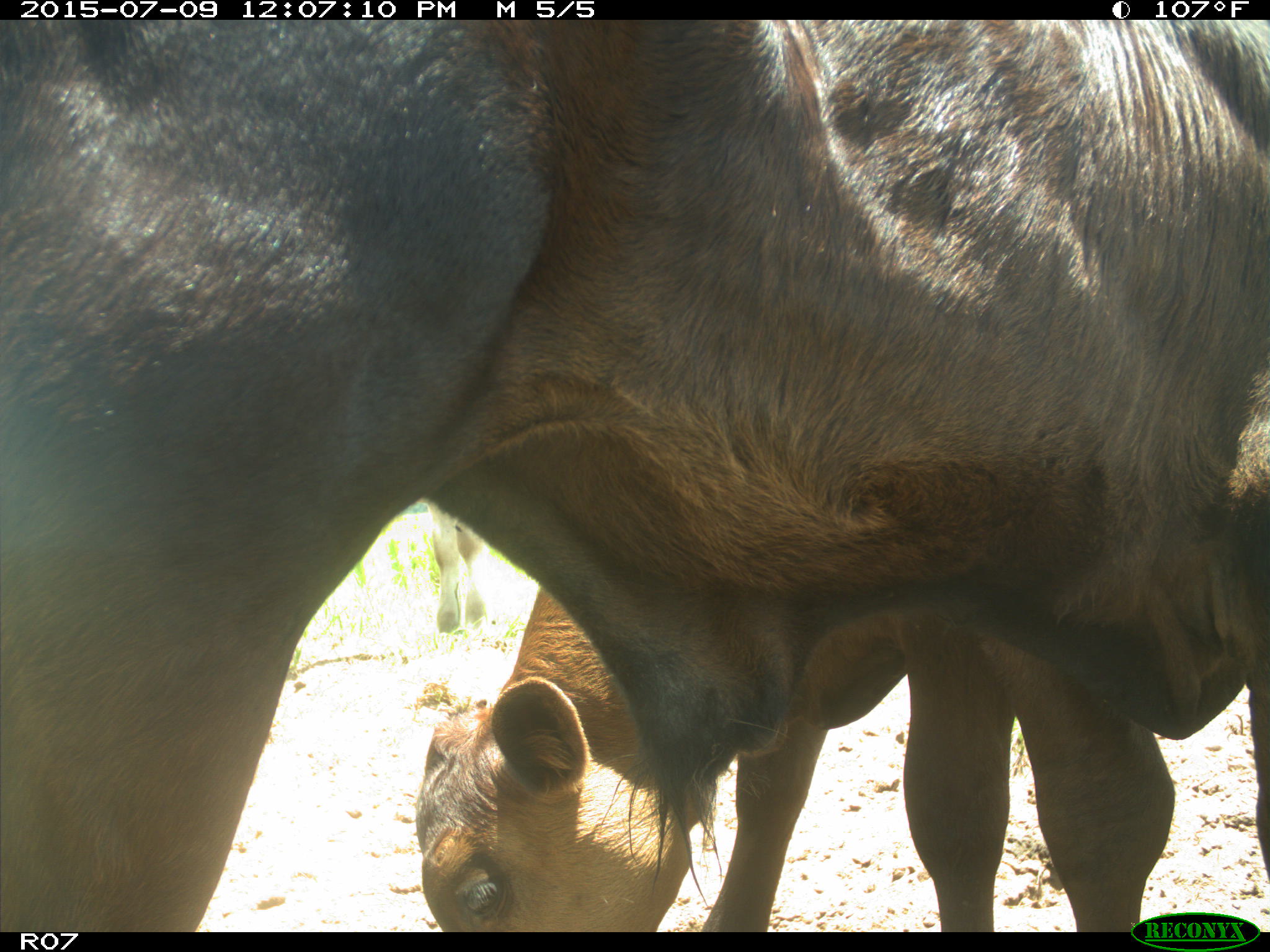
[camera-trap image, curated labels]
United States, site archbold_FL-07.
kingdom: Animalia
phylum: Chordata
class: Mammalia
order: Artiodactyla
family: Bovidae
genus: Bos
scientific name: Bos taurus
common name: domestic cow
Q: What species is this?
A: Bos taurus (domestic cow).